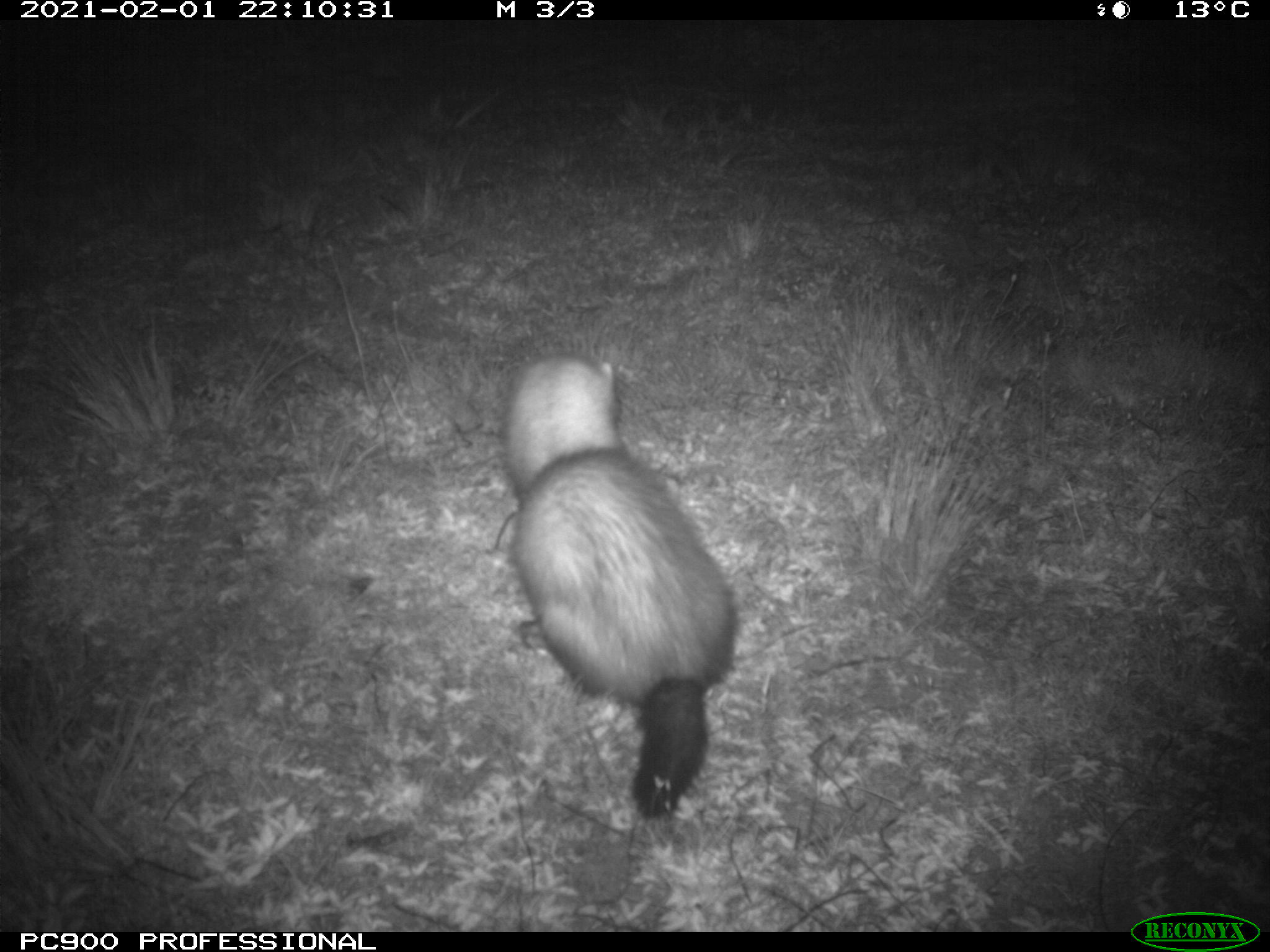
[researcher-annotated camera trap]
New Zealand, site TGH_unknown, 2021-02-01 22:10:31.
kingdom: Animalia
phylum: Chordata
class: Mammalia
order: Carnivora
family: Mustelidae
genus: Mustela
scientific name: Mustela furo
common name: ferret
Ferret (Mustela furo).